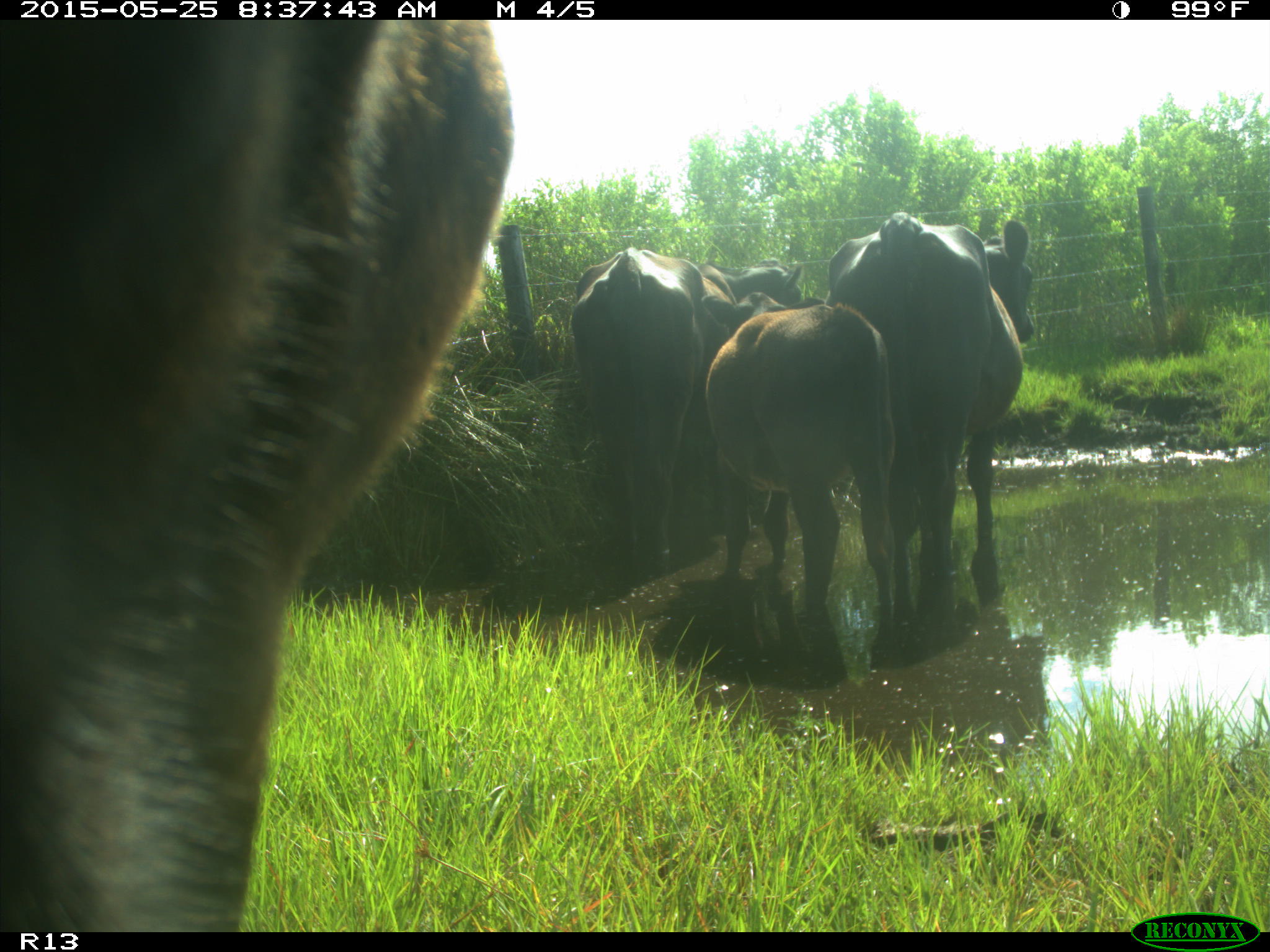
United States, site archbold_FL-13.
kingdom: Animalia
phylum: Chordata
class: Mammalia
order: Artiodactyla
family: Bovidae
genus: Bos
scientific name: Bos taurus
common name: domestic cow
Bos taurus (domestic cow).